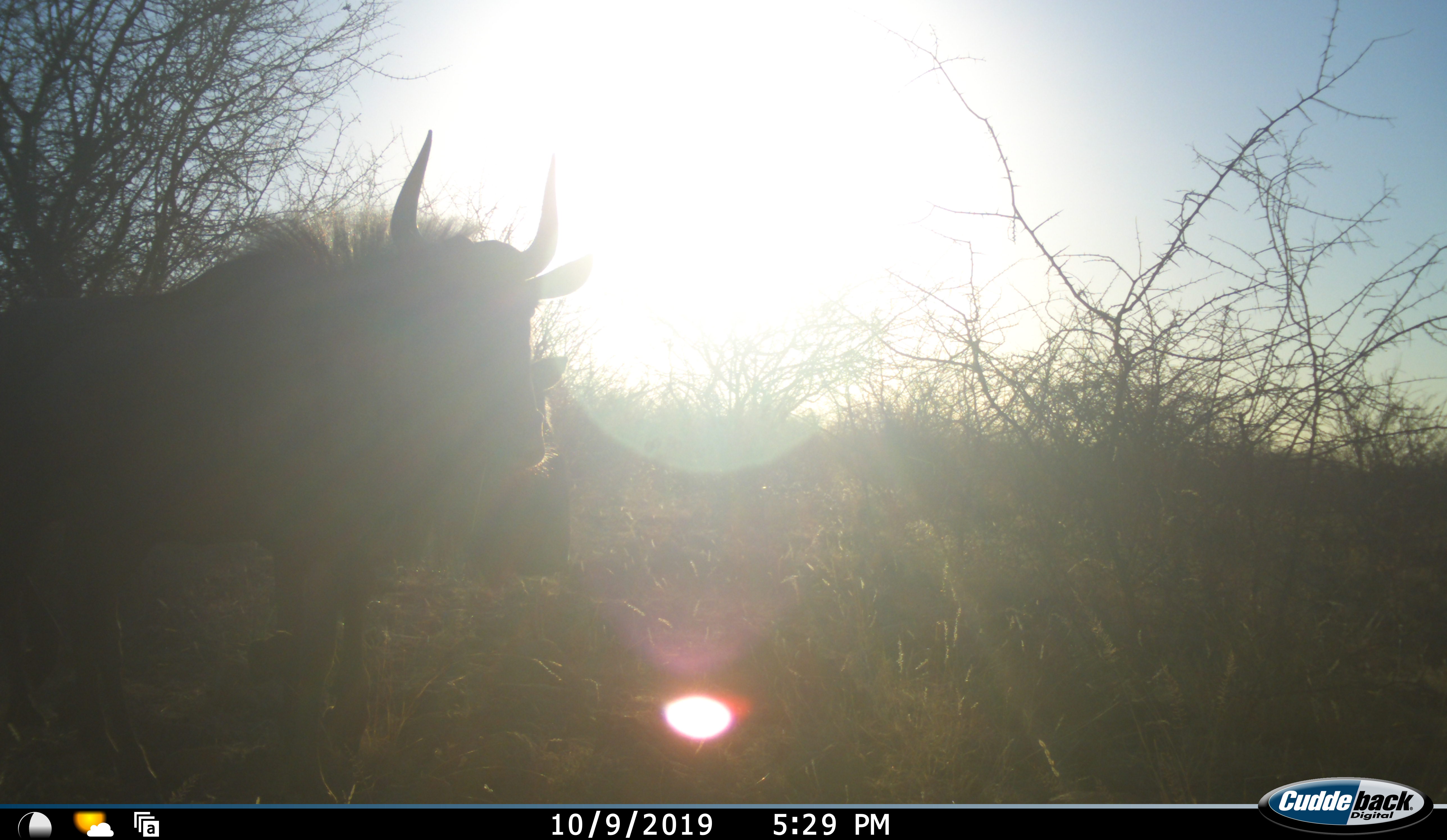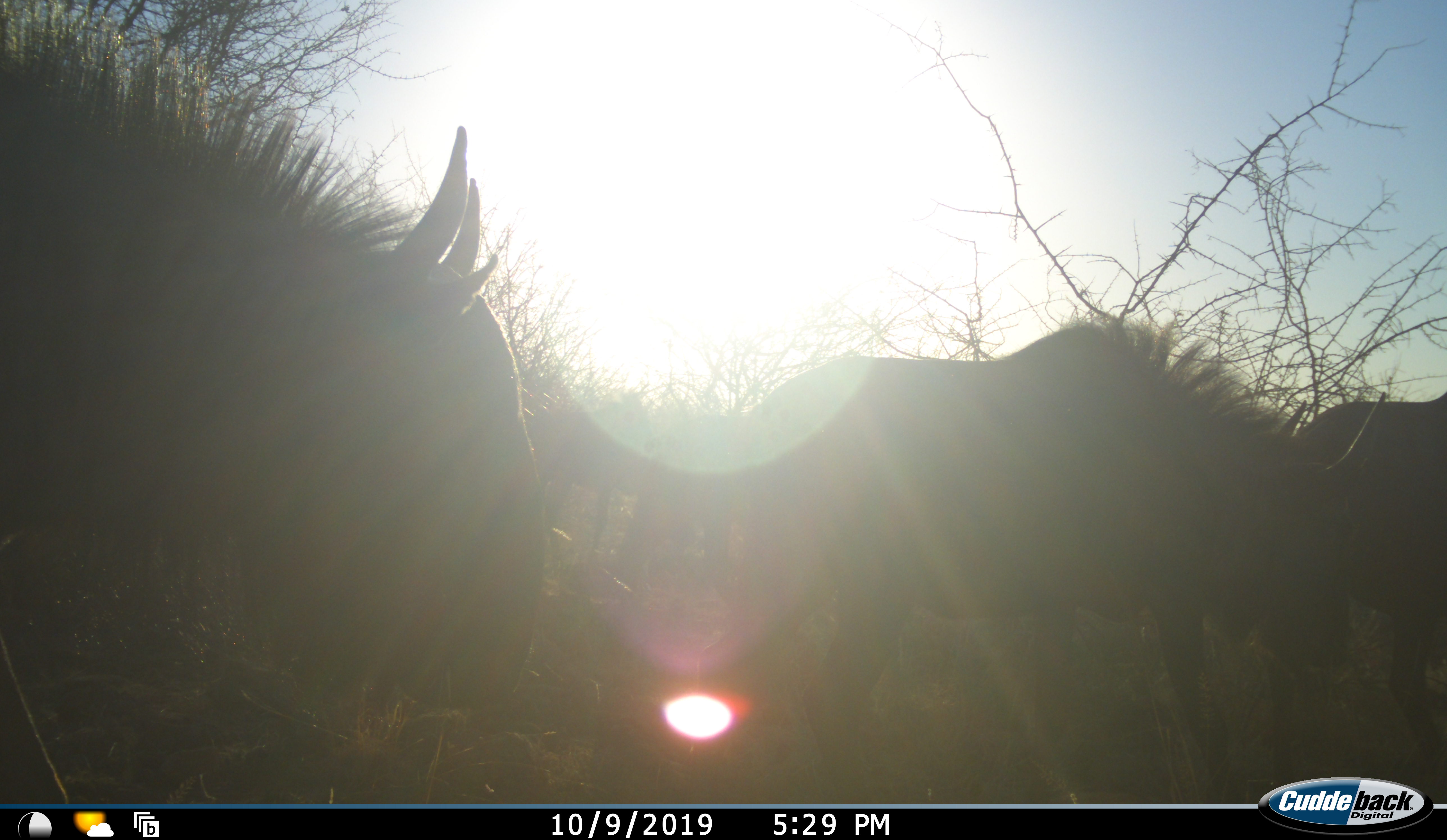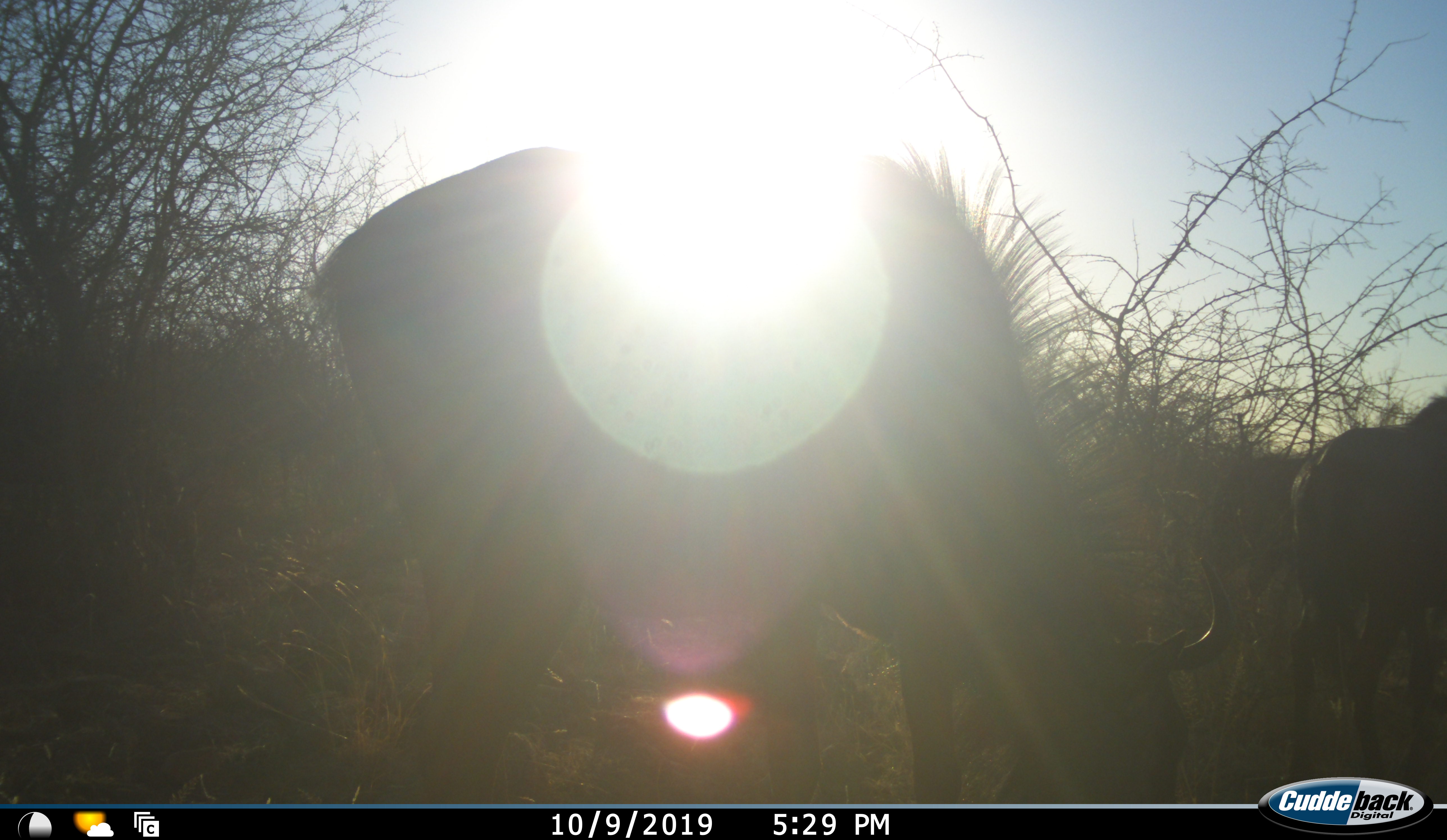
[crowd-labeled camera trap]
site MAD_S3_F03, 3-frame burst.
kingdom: Animalia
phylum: Chordata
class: Mammalia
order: Artiodactyla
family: Bovidae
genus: Connochaetes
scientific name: Connochaetes taurinus taurinus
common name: blue wildebeest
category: wildebeestblue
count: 3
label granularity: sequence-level